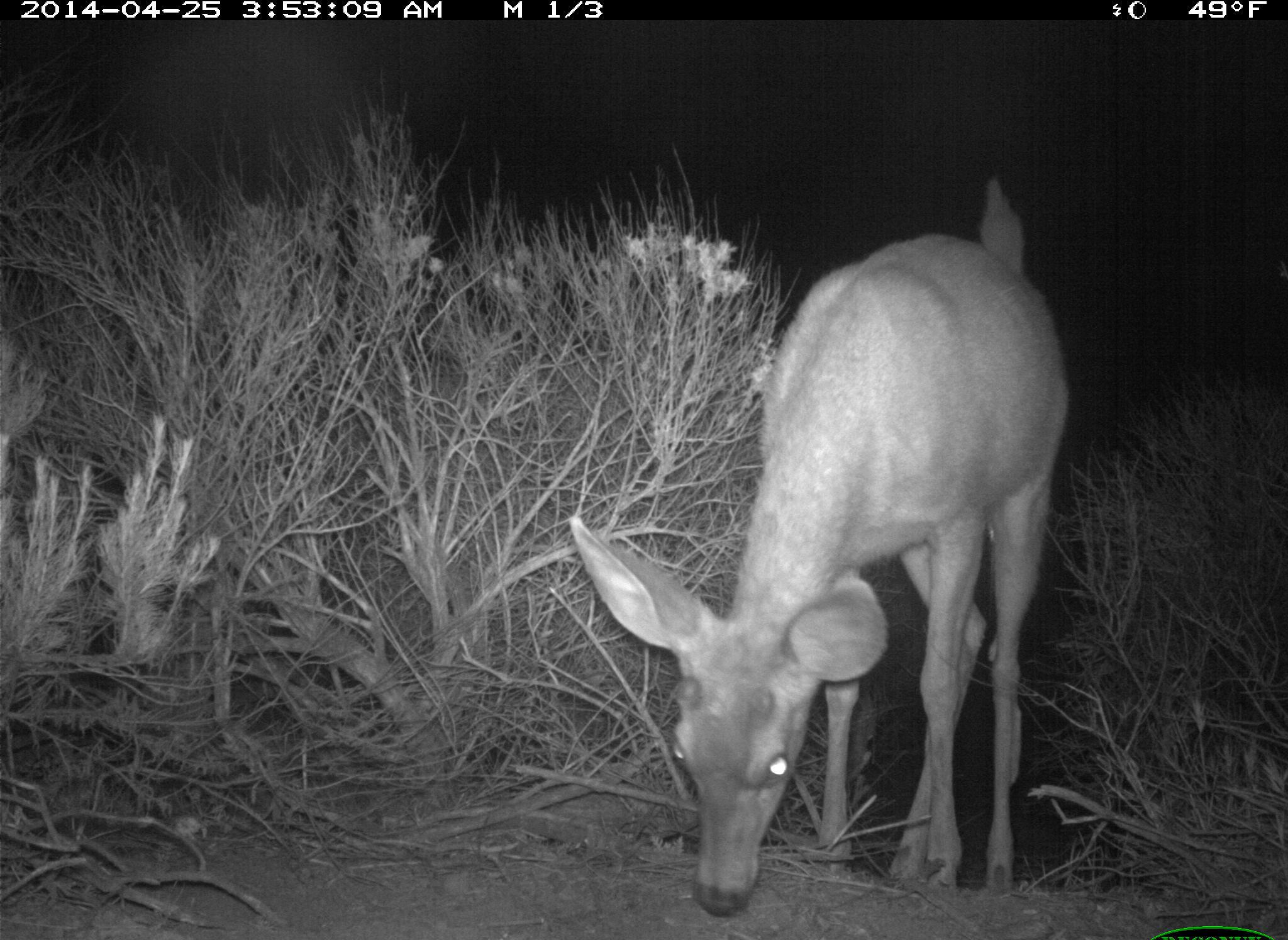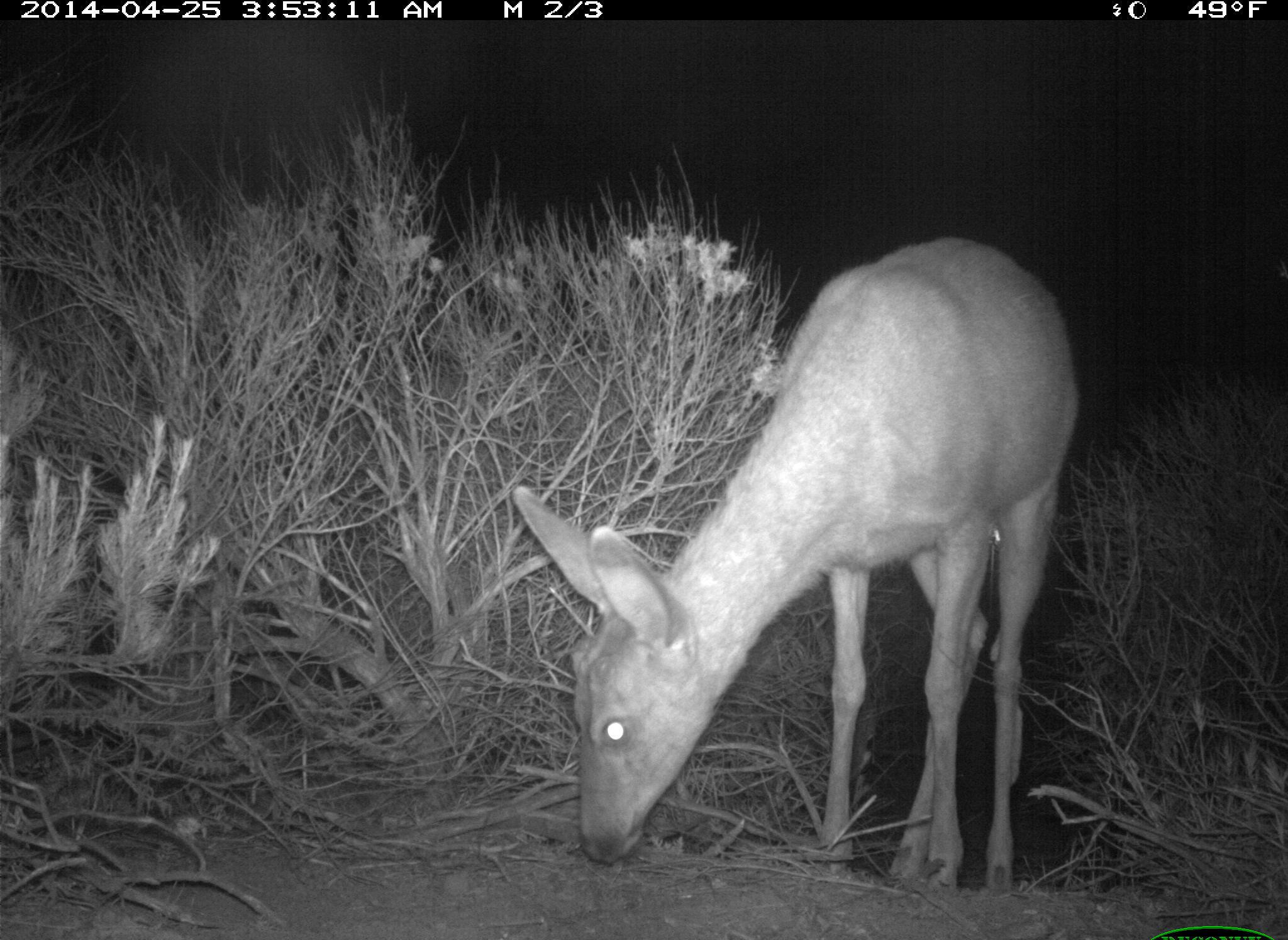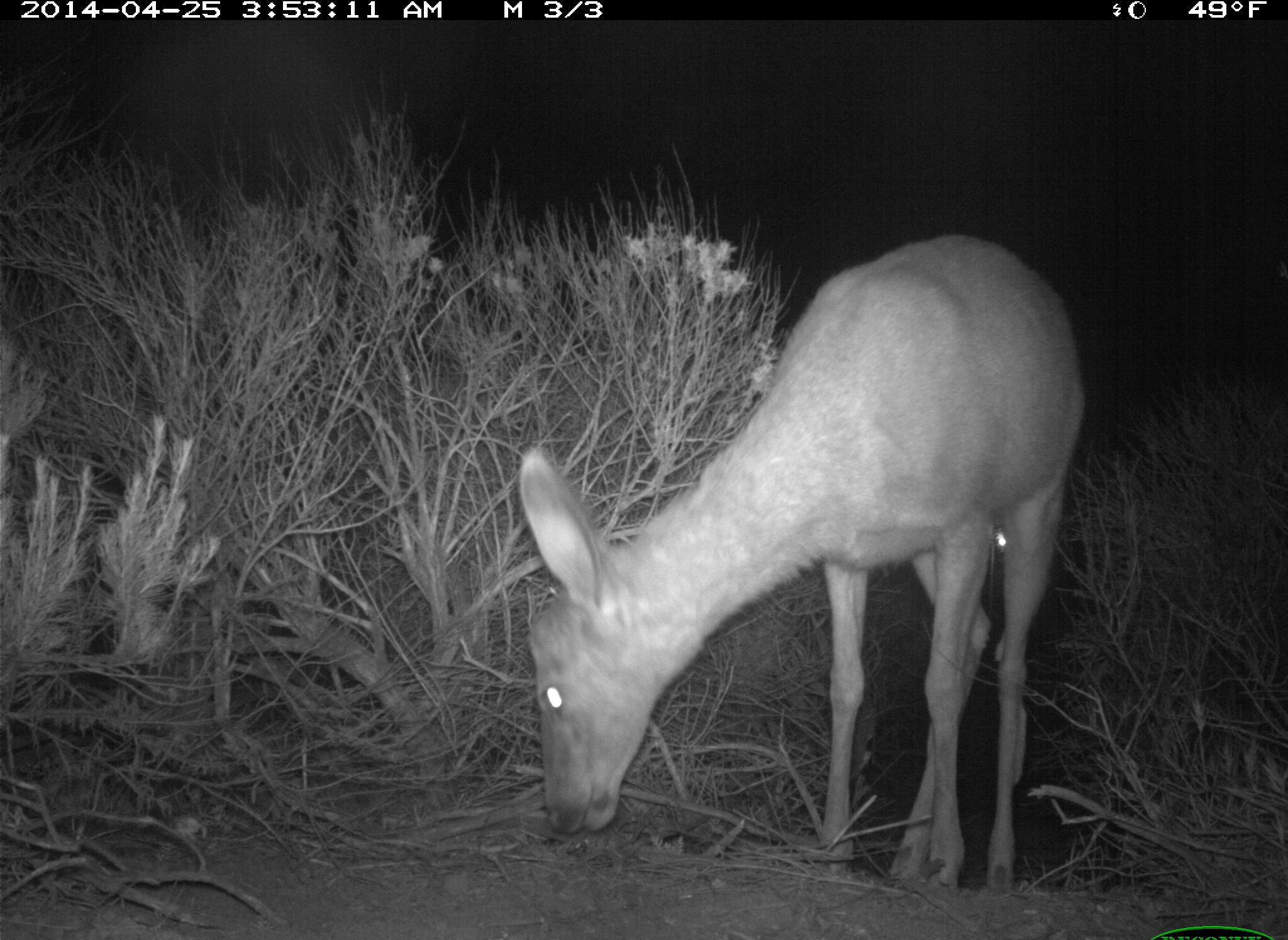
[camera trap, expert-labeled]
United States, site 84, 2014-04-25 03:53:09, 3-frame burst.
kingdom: Animalia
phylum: Chordata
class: Mammalia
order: Artiodactyla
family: Cervidae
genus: Odocoileus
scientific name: Odocoileus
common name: deer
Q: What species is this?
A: Deer (Odocoileus).